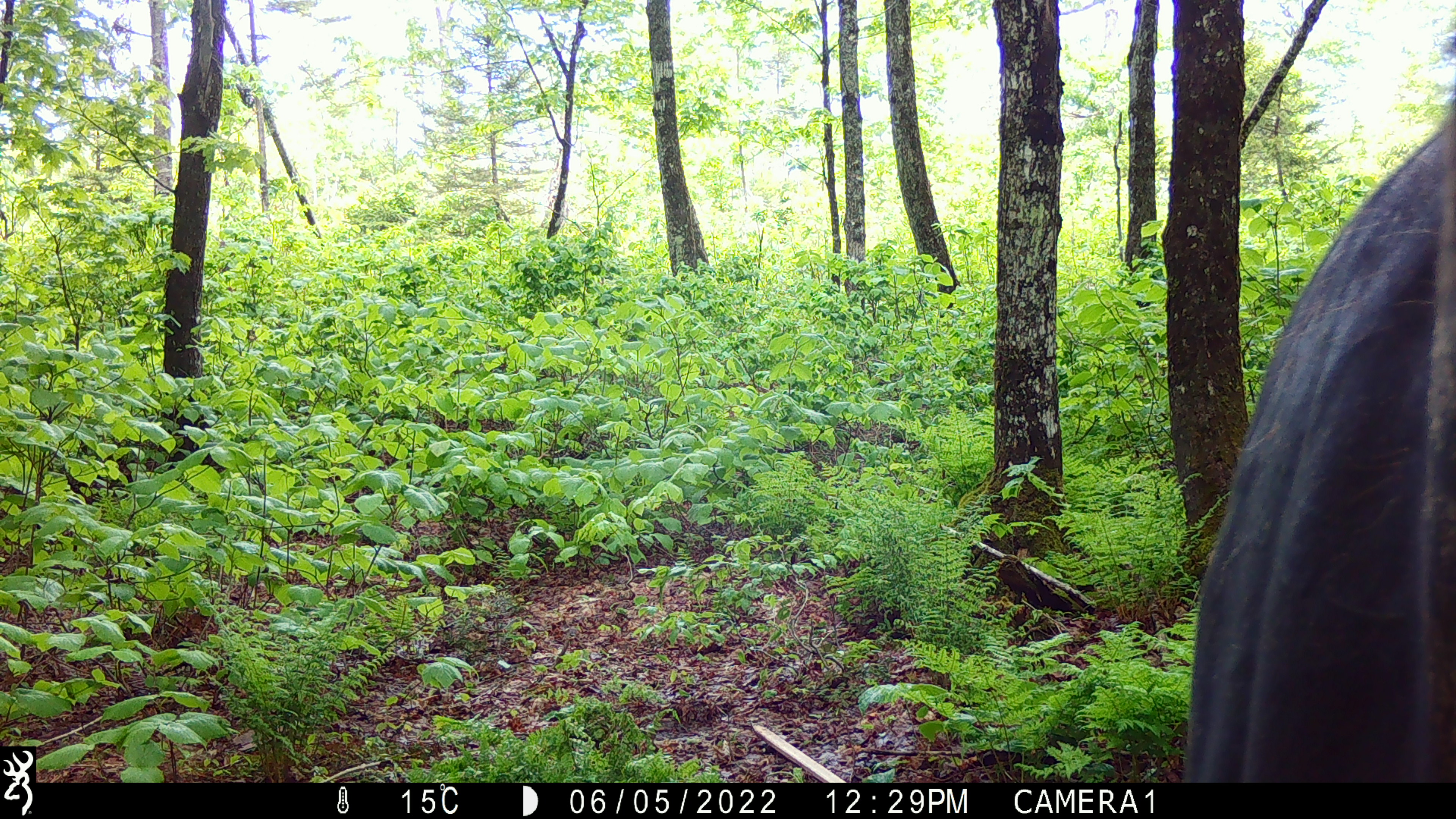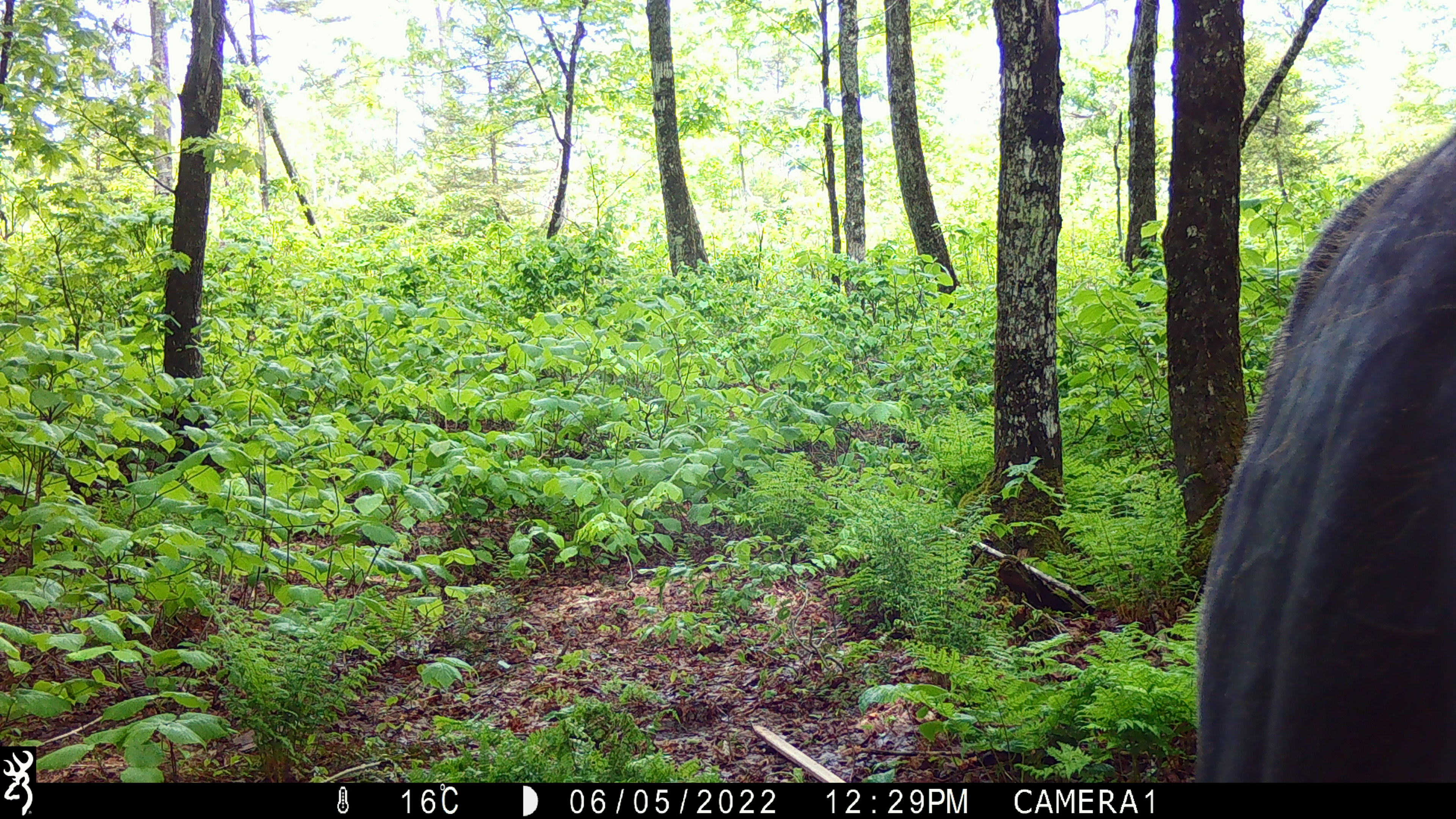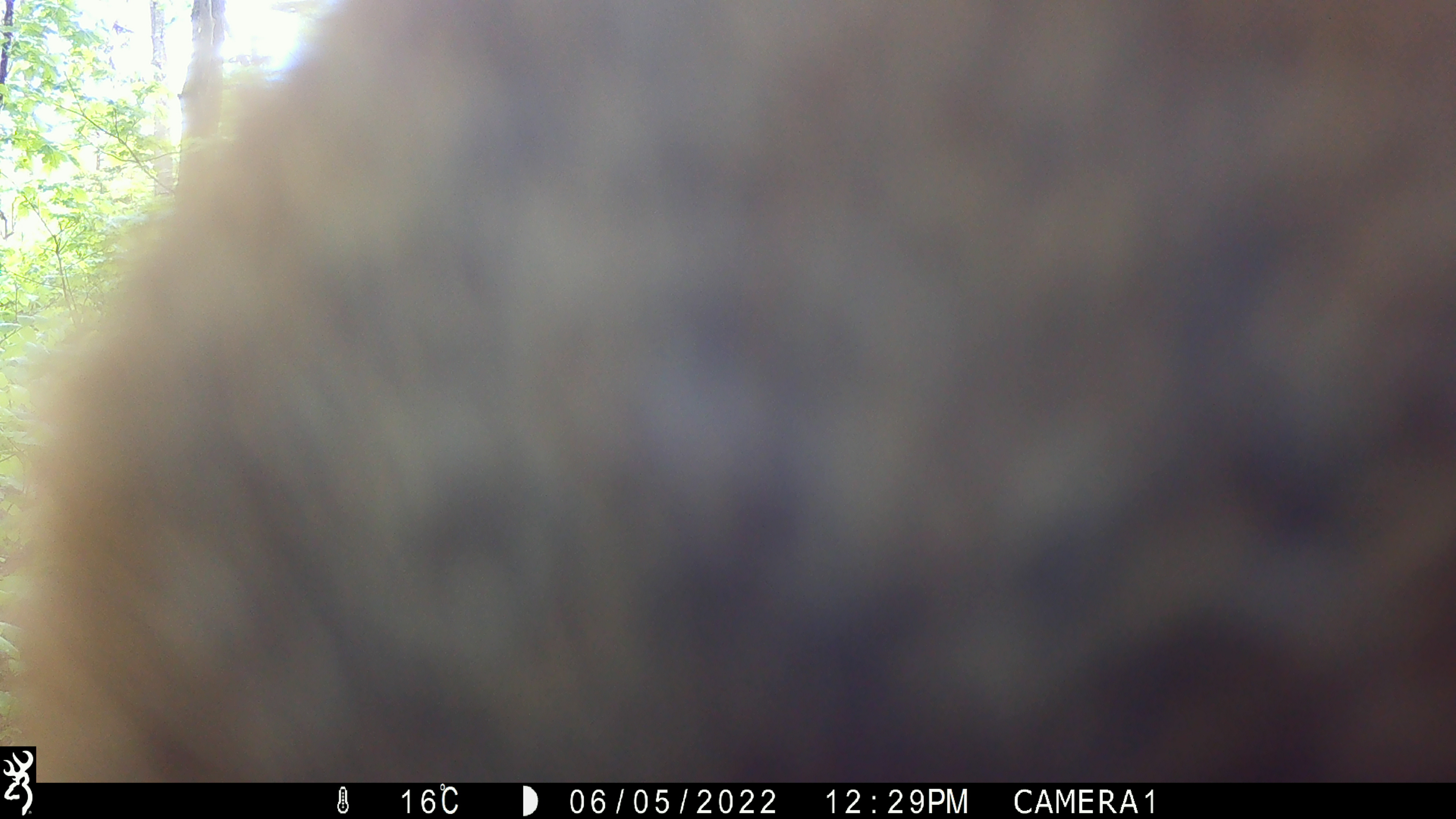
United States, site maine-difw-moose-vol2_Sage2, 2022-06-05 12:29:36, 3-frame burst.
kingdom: Animalia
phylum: Chordata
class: Mammalia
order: Artiodactyla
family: Cervidae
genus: Alces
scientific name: Alces alces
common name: moose